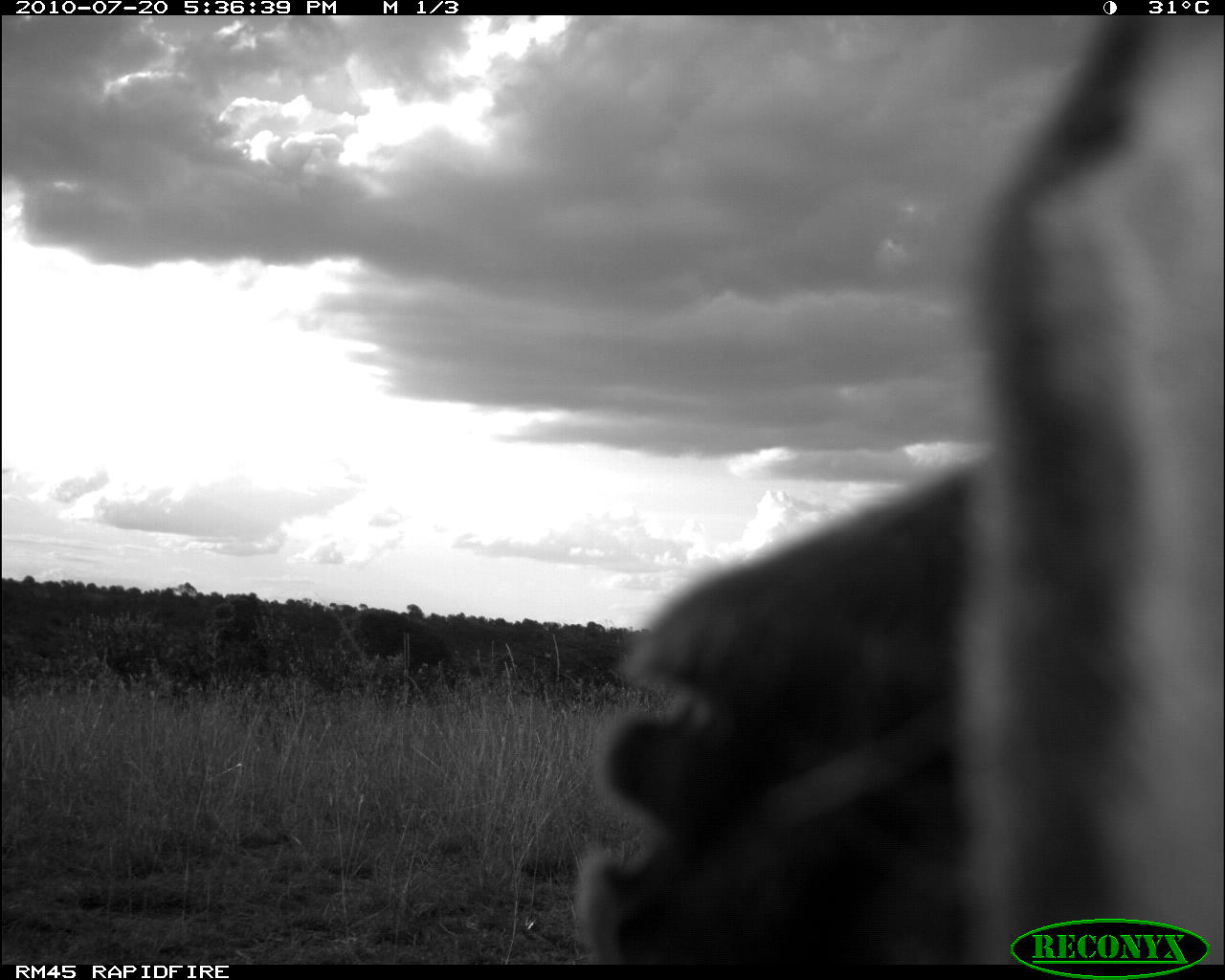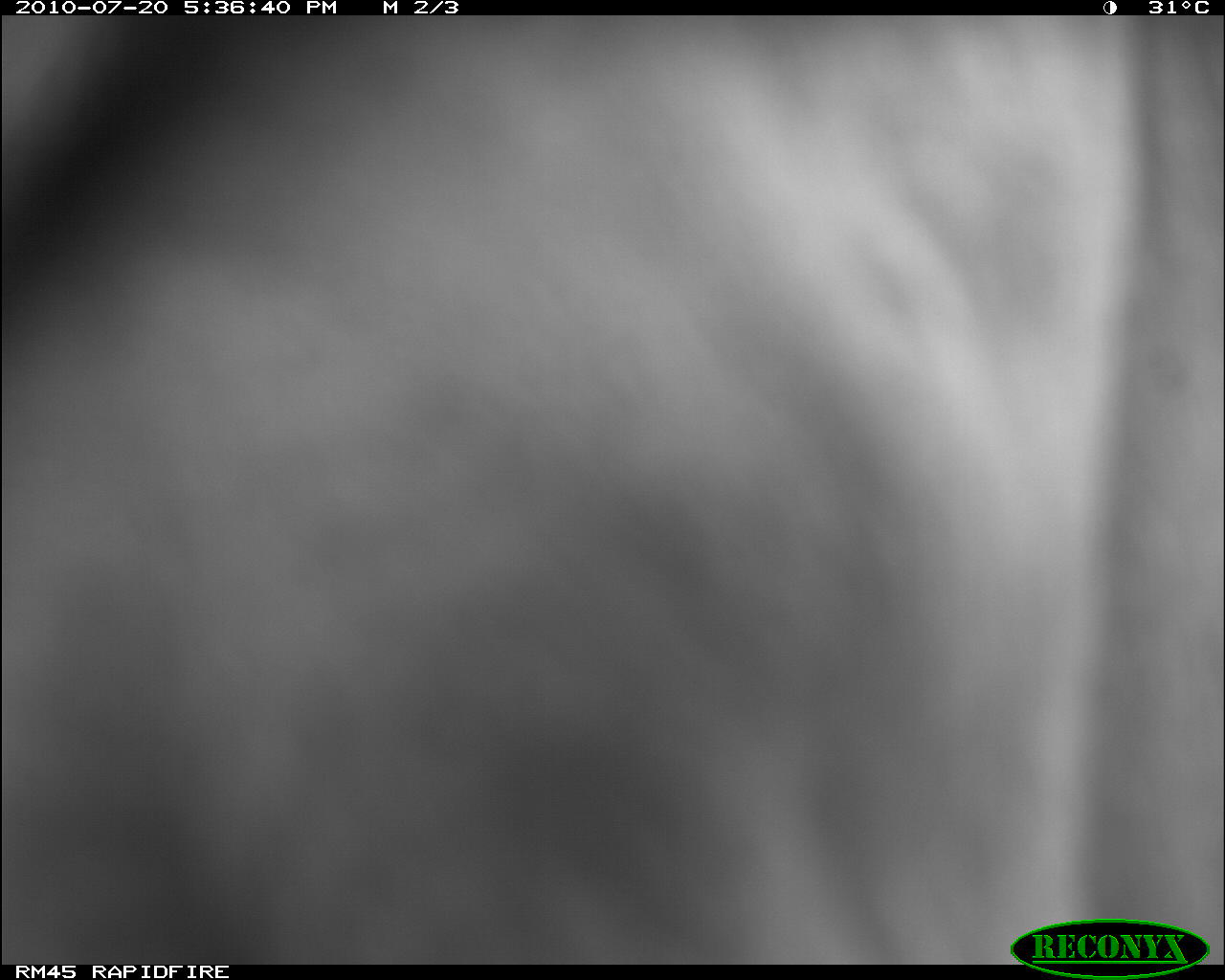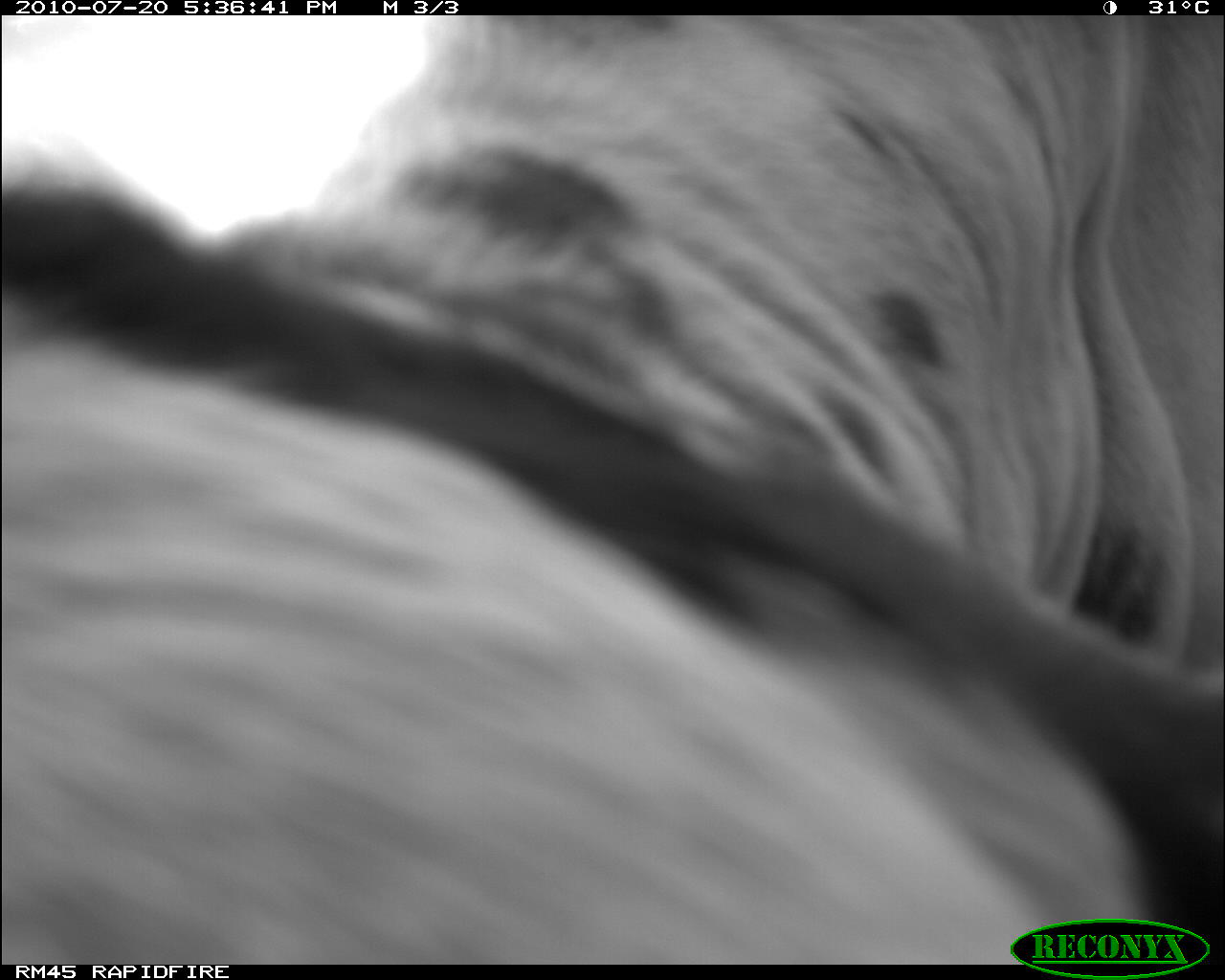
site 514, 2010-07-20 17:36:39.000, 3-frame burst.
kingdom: Animalia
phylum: Chordata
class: Mammalia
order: Artiodactyla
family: Bovidae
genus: Bos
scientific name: Bos taurus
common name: domestic cattle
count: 1